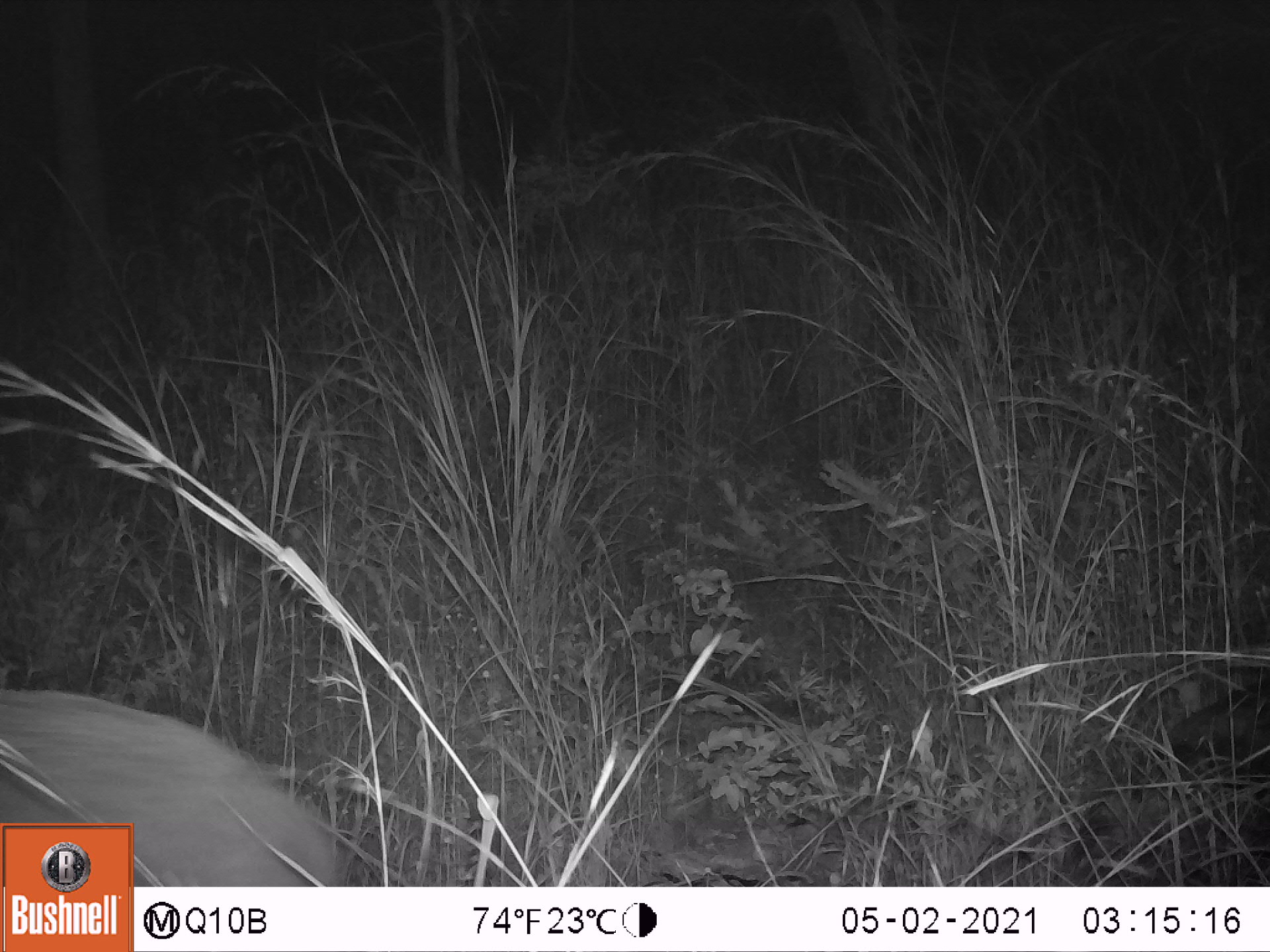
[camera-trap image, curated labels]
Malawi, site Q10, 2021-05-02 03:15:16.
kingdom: Animalia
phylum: Chordata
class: Mammalia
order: Artiodactyla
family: Suidae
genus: Potamochoerus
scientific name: Potamochoerus larvatus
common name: bushpig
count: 1